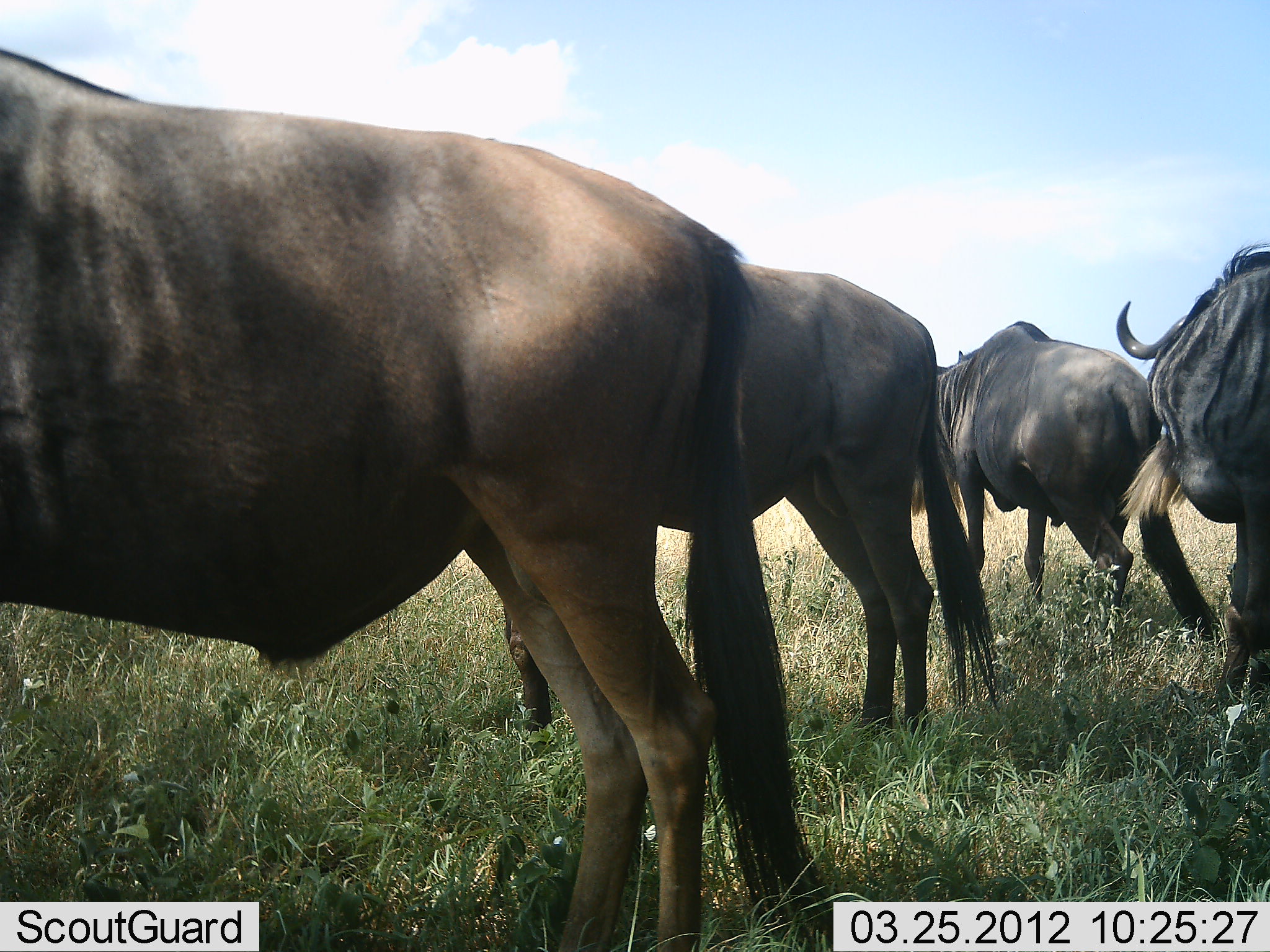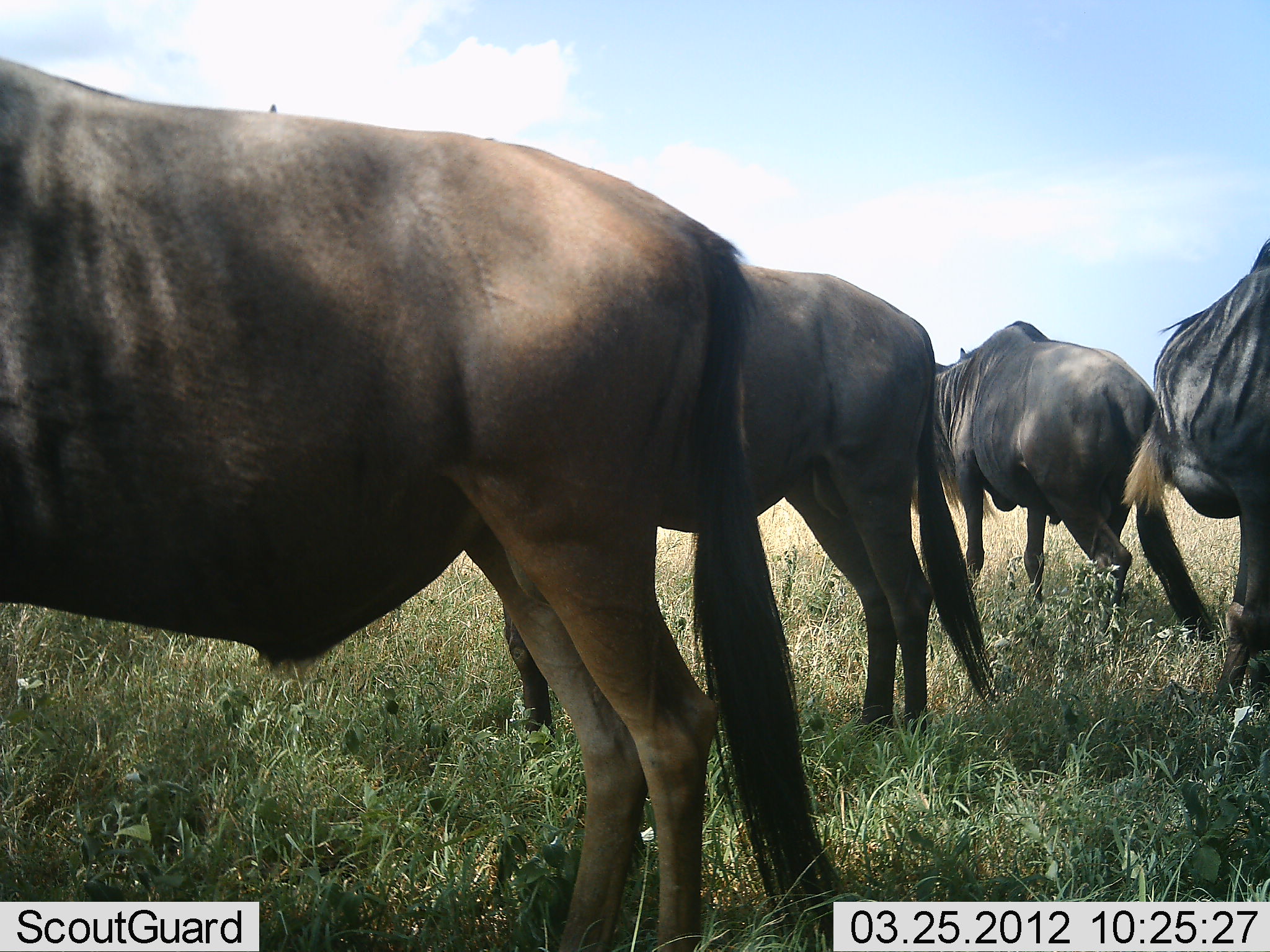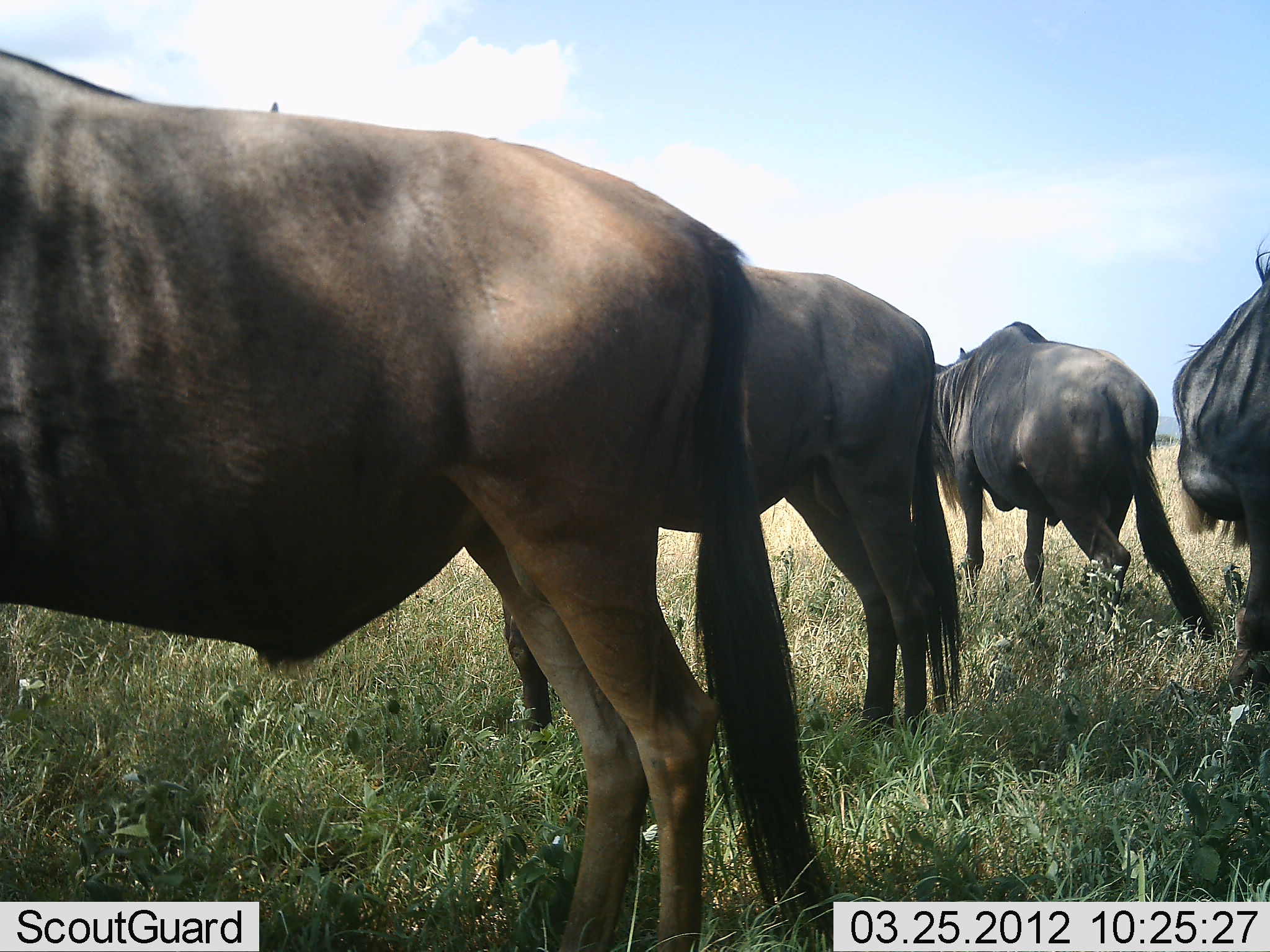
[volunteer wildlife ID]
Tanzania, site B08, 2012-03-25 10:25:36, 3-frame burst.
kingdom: Animalia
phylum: Chordata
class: Mammalia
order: Artiodactyla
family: Bovidae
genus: Connochaetes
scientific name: Connochaetes taurinus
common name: blue wildebeest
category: wildebeest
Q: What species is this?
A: Wildebeest (blue wildebeest) (Connochaetes taurinus).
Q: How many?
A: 4.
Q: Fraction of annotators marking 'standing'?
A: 94%.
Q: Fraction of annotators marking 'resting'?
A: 6%.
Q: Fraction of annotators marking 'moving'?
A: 6%.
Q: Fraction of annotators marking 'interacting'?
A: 0%.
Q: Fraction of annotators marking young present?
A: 0%.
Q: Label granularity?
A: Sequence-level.